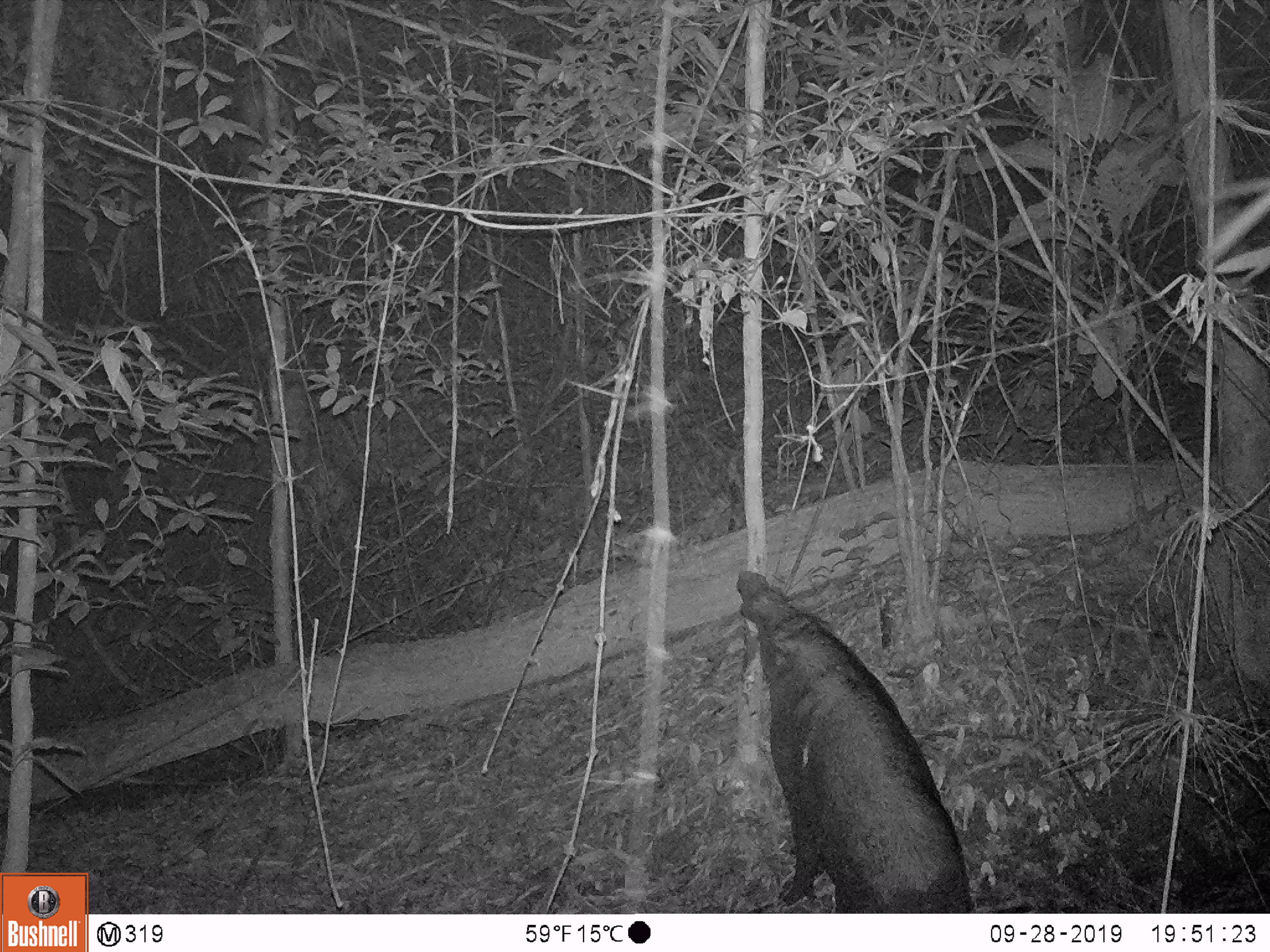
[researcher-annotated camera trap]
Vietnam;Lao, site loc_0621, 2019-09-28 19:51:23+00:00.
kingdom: Animalia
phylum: Chordata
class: Mammalia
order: Artiodactyla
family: Suidae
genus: Sus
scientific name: Sus scrofa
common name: eurasian wild pig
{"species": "eurasian wild pig (Sus scrofa)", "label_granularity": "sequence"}